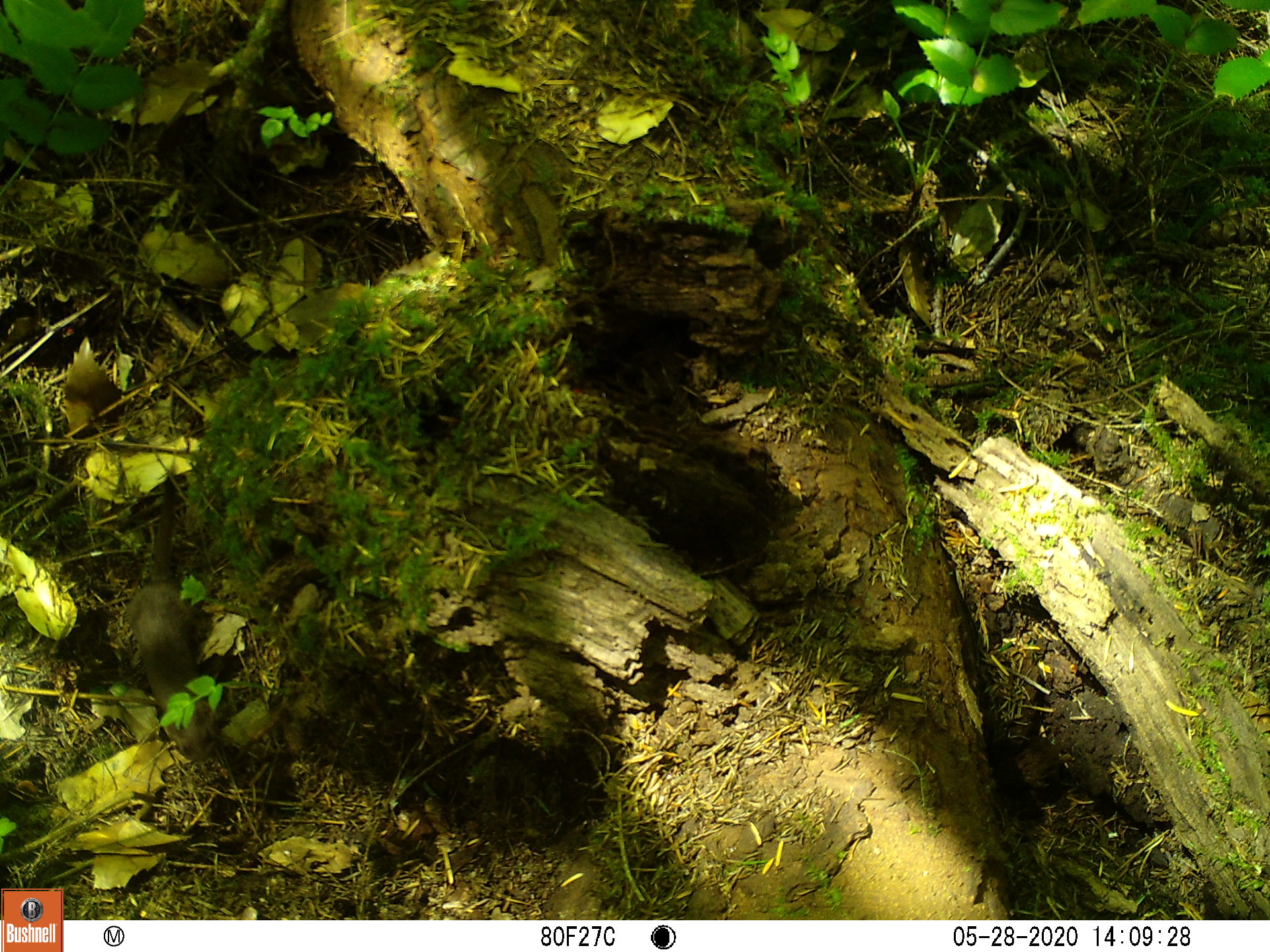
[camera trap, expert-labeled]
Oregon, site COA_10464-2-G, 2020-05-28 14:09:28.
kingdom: Animalia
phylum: Chordata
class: Mammalia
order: Rodentia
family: Sciuridae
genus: Otospermophilus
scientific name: Otospermophilus beecheyi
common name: california ground squirrel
California ground squirrel (Otospermophilus beecheyi).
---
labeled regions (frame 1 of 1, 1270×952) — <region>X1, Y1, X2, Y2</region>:
california ground squirrel: <region>109, 454, 225, 760</region>